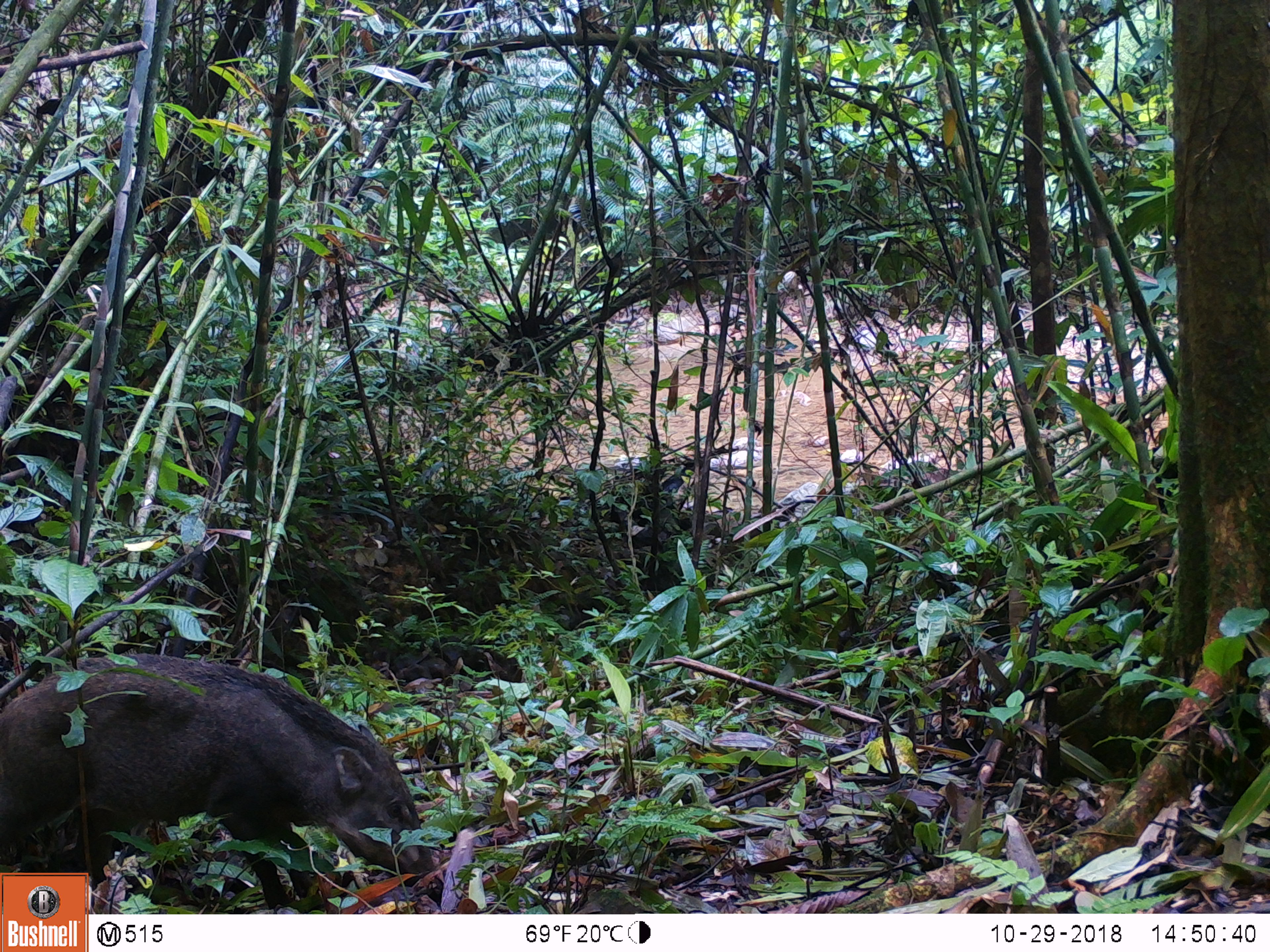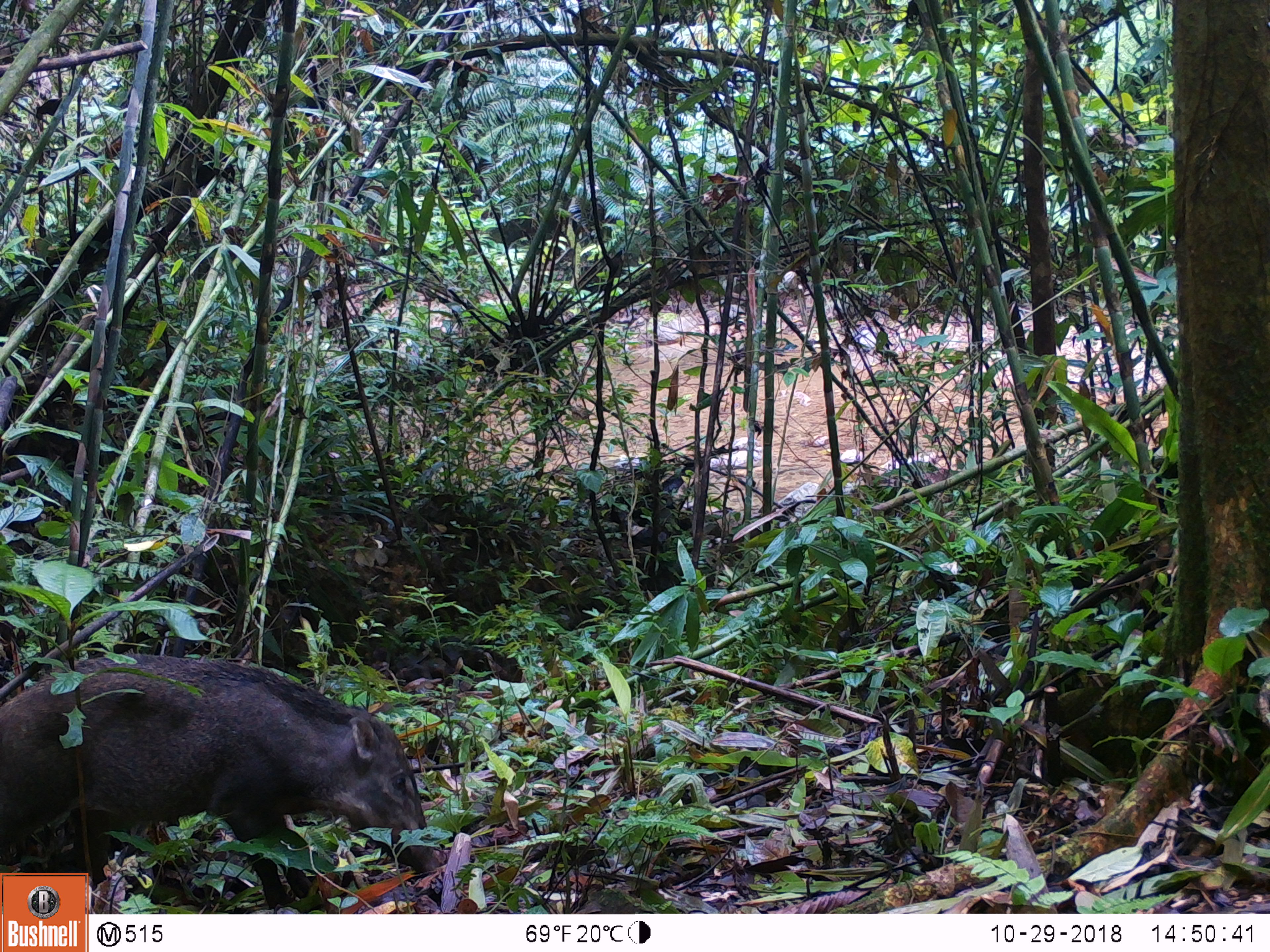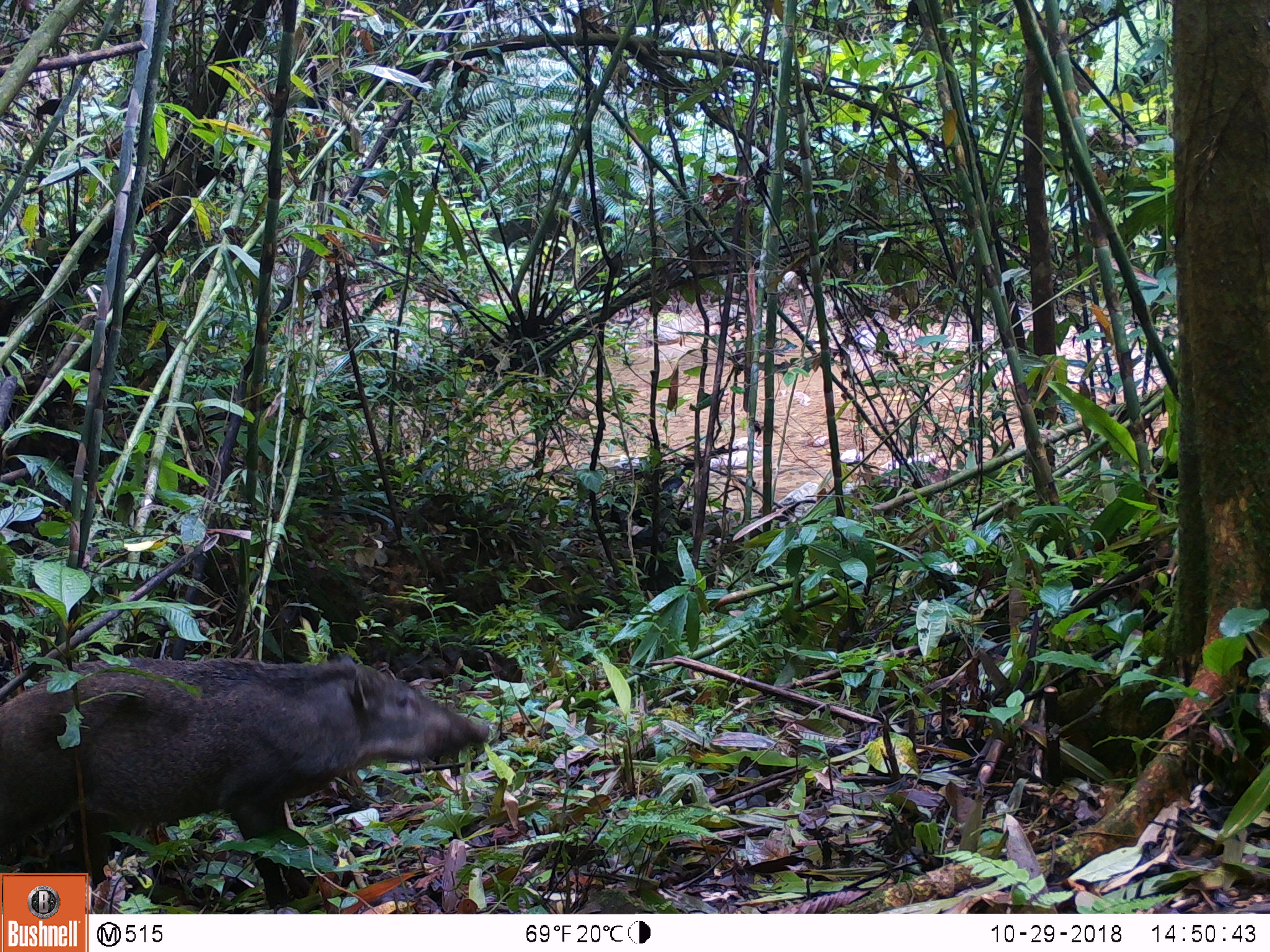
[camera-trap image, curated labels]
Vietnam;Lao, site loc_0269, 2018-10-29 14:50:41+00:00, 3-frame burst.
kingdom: Animalia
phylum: Chordata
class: Mammalia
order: Artiodactyla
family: Suidae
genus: Sus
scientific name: Sus scrofa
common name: eurasian wild pig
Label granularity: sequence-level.